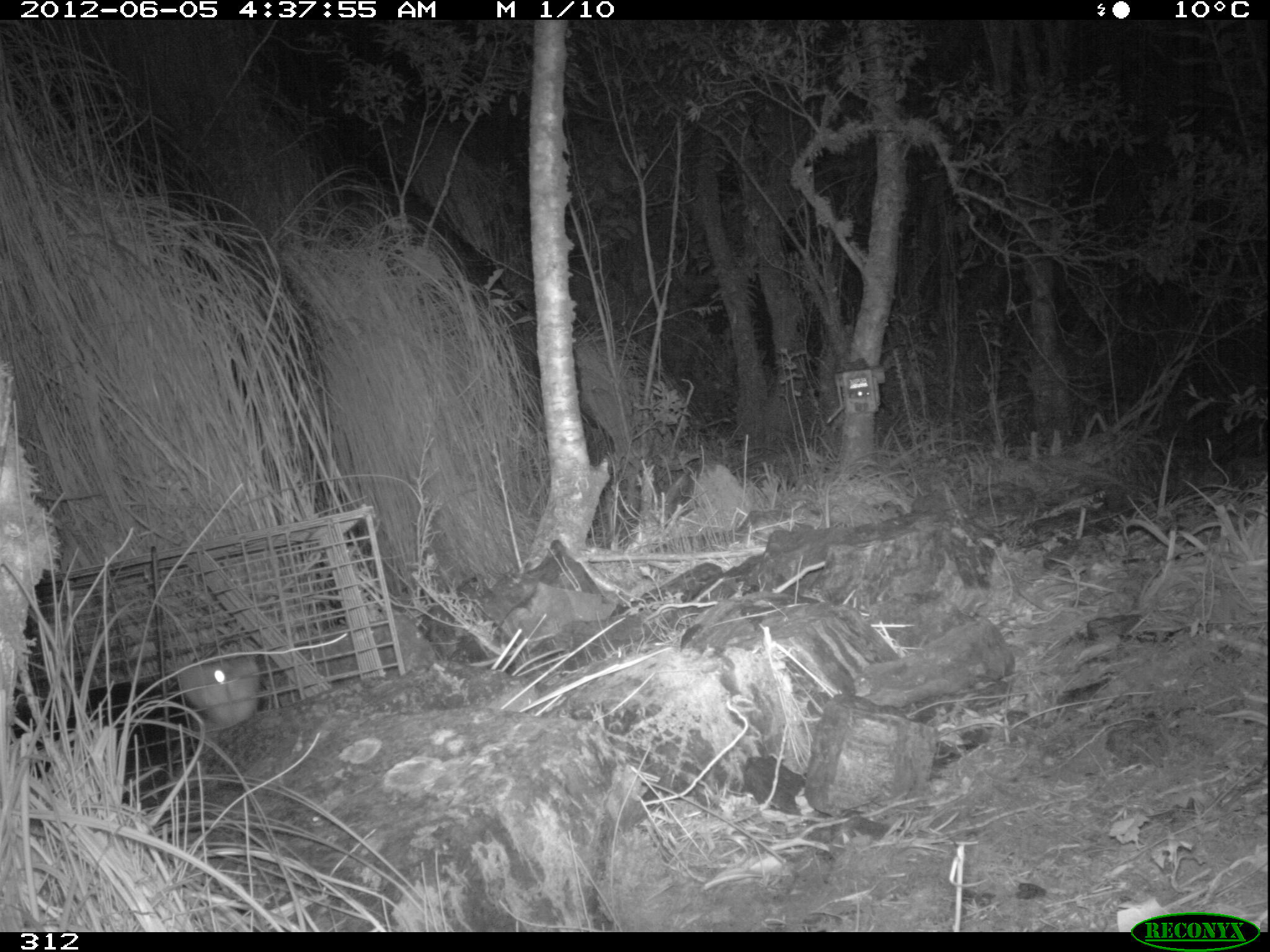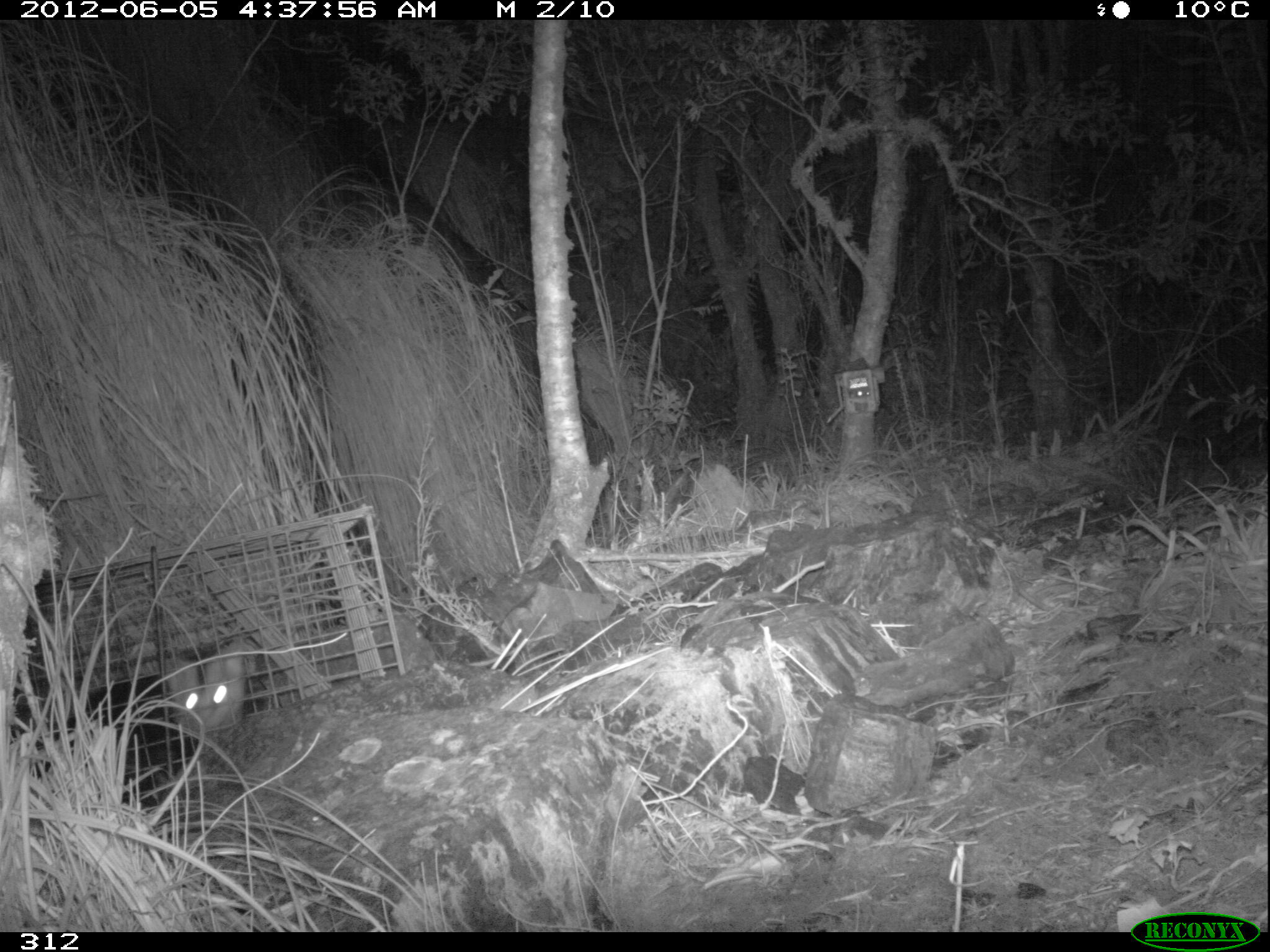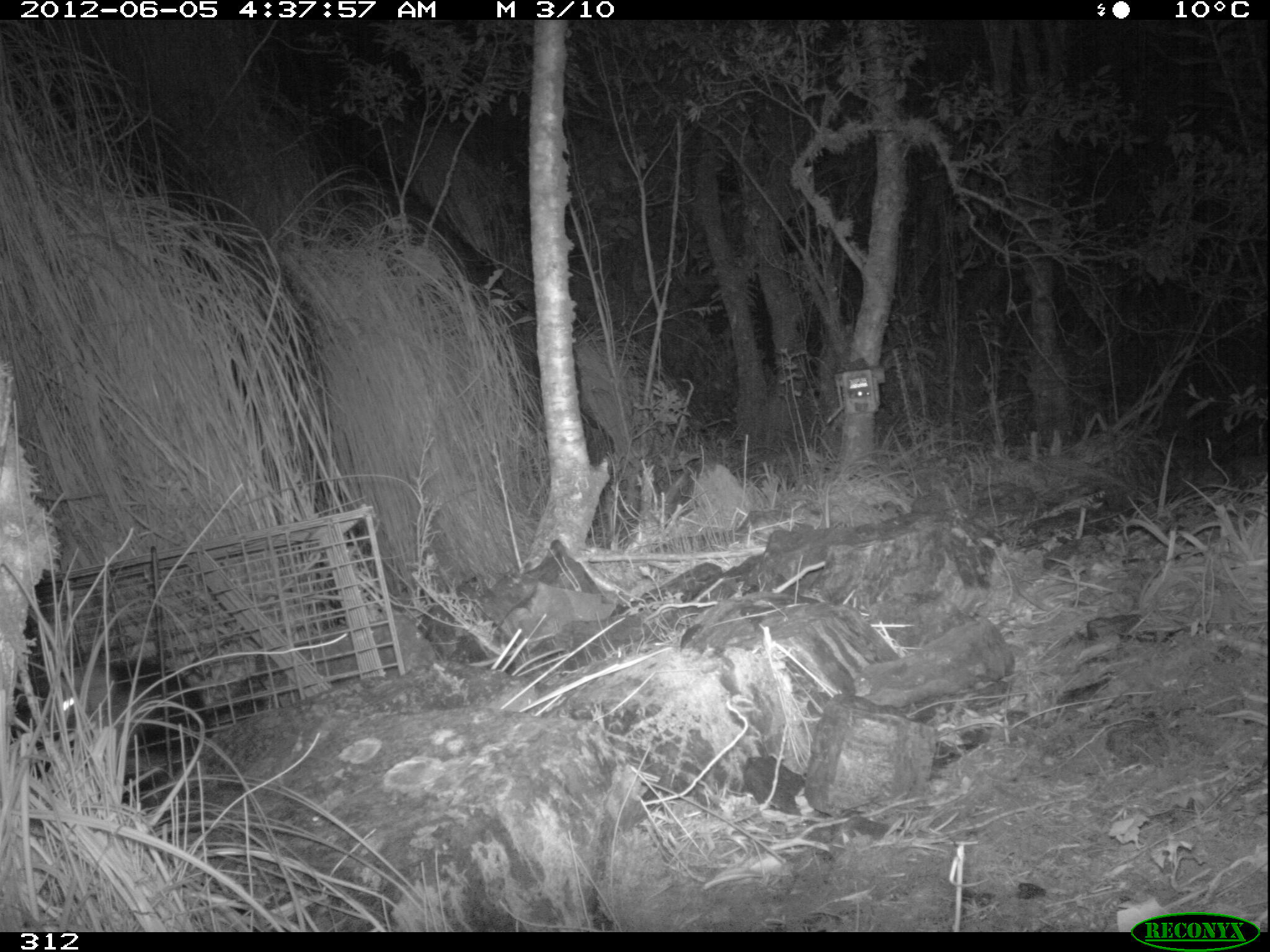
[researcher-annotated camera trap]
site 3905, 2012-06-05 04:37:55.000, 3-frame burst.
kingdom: Animalia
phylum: Chordata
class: Mammalia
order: Didelphimorphia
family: Didelphidae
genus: Didelphis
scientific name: Didelphis pernigra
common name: andean white-eared opossum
Didelphis pernigra (andean white-eared opossum).